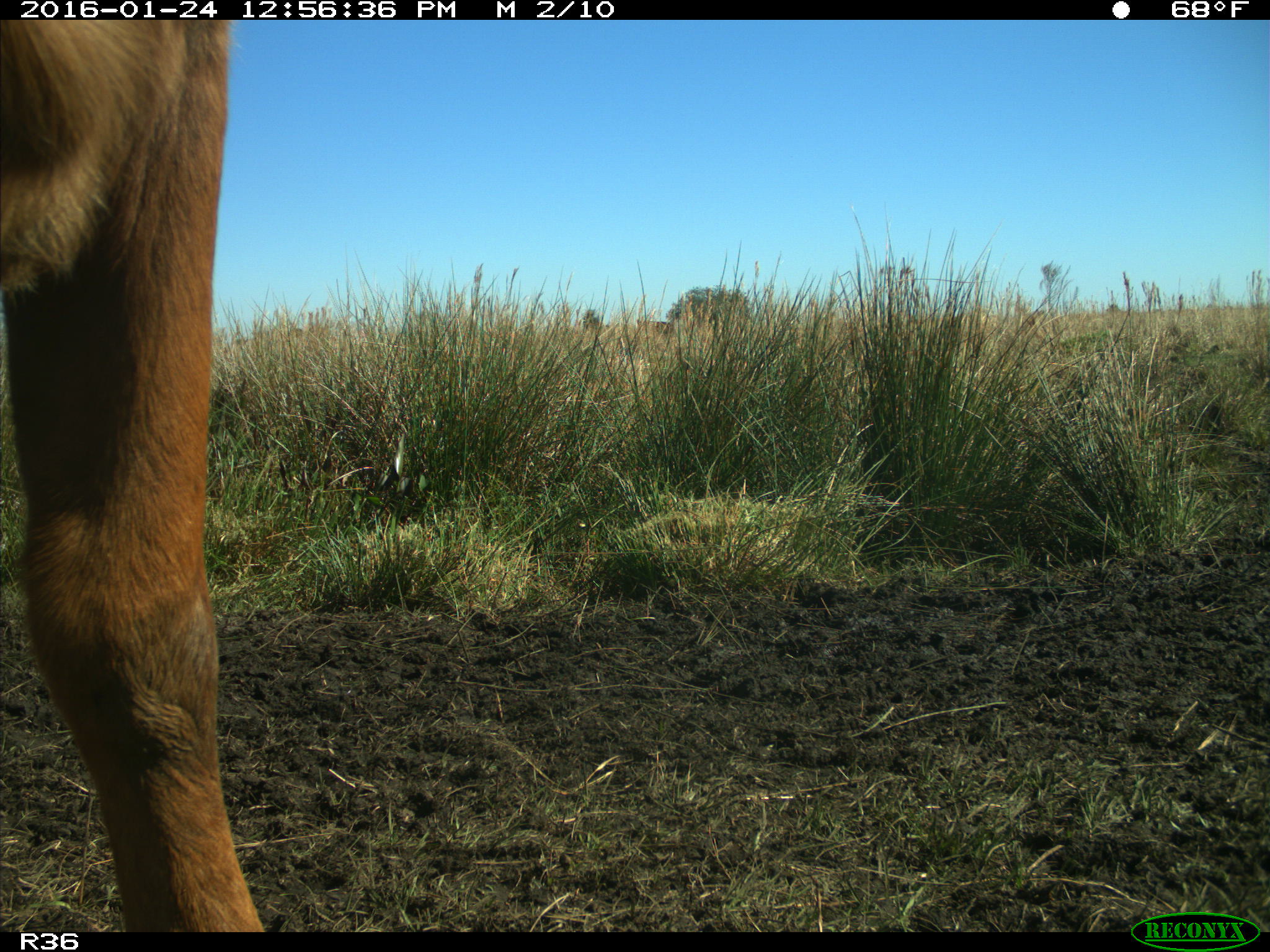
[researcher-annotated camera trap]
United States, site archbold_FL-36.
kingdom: Animalia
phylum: Chordata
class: Mammalia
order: Artiodactyla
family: Bovidae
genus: Bos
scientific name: Bos taurus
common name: domestic cow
Bos taurus (domestic cow).